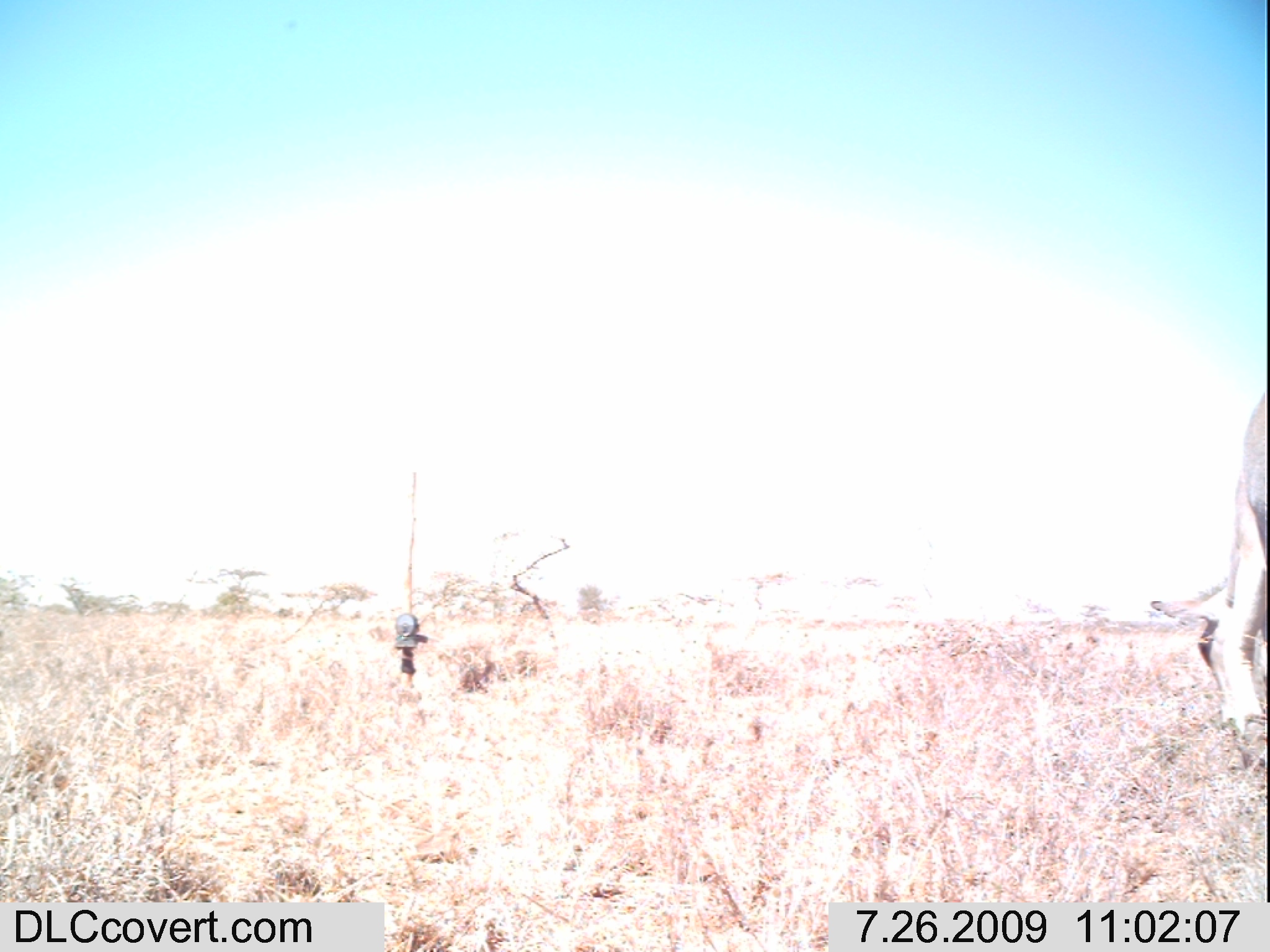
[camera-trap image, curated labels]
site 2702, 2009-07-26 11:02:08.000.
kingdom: Animalia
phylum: Chordata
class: Mammalia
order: Artiodactyla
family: Bovidae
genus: Bos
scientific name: Bos taurus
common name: domestic cattle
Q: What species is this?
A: Bos taurus (domestic cattle).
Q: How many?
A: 1.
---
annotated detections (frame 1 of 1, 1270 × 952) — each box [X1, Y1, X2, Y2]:
bos taurus: [1145, 385, 1268, 767]